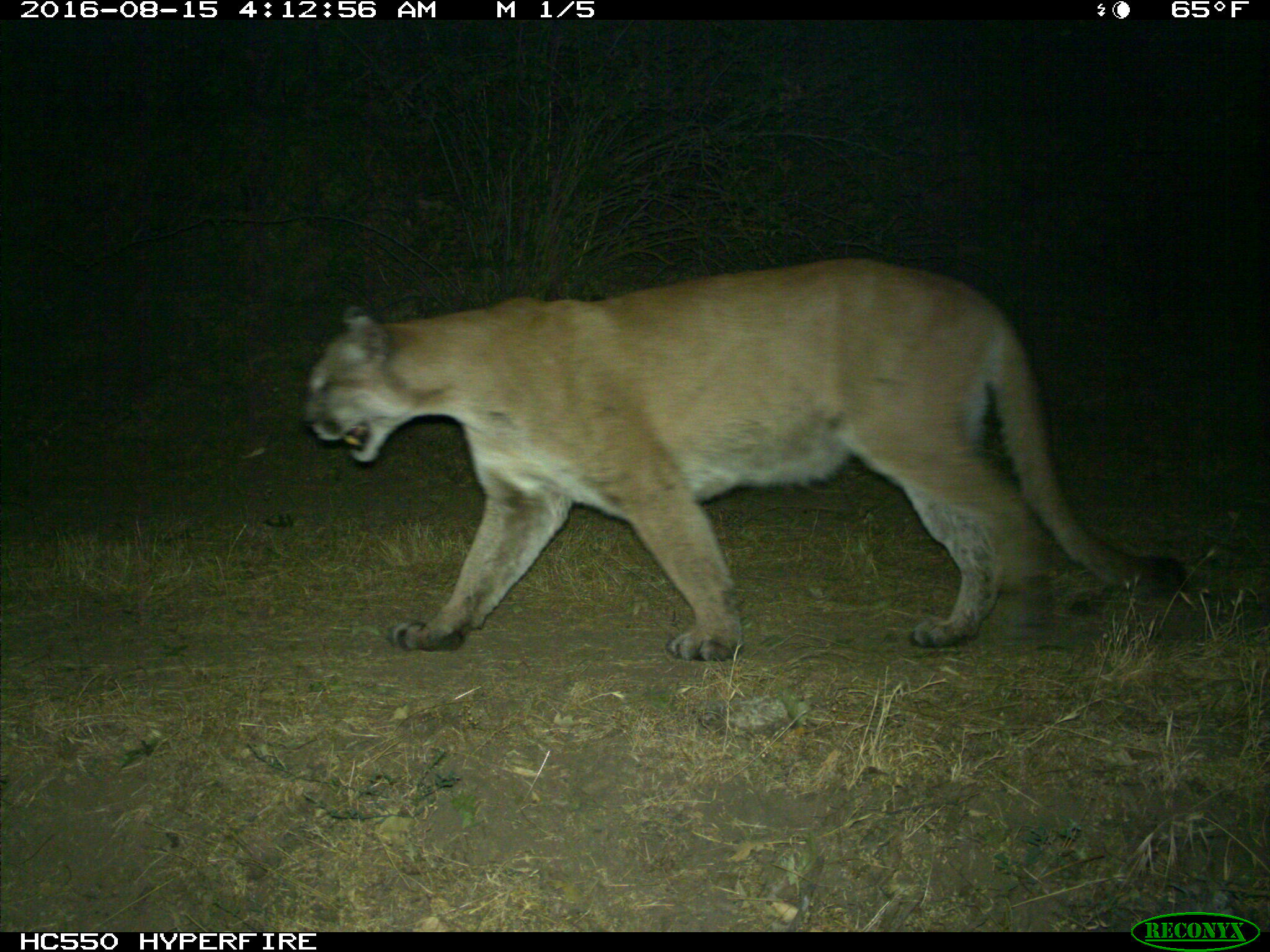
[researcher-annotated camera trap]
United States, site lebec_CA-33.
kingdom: Animalia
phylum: Chordata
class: Mammalia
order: Carnivora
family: Felidae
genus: Puma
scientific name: Puma concolor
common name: mountain lion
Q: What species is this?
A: Puma concolor (mountain lion).